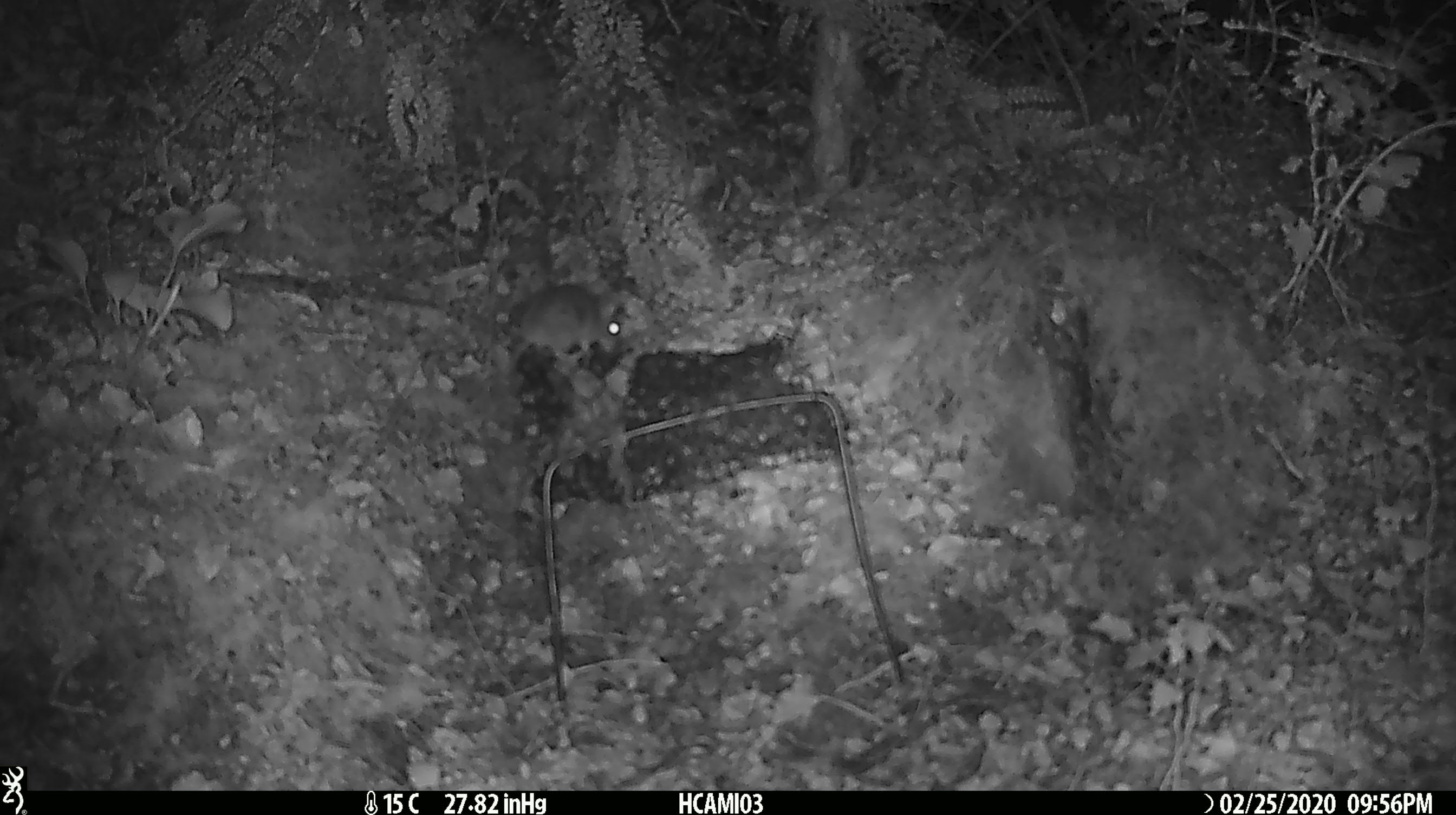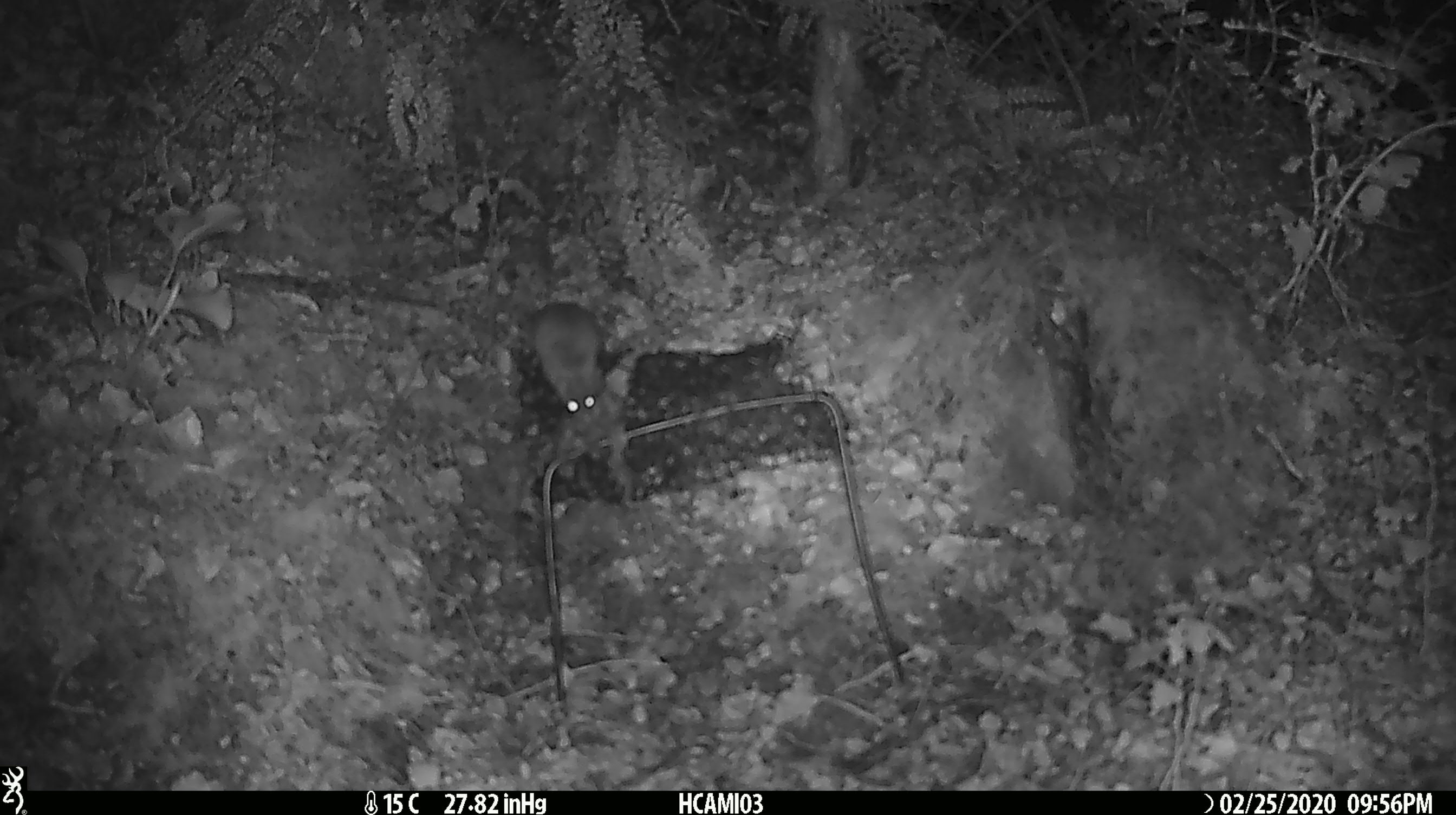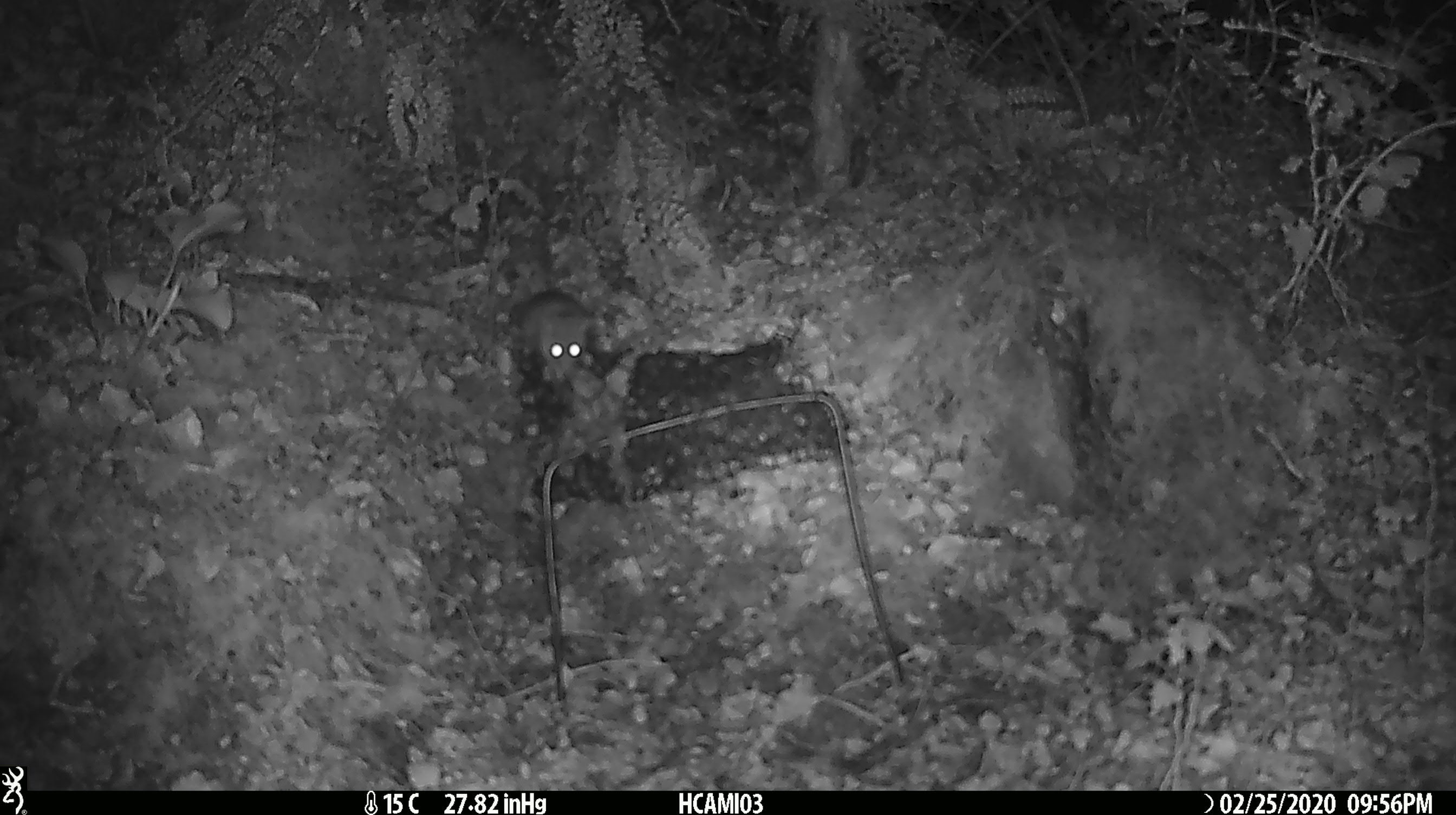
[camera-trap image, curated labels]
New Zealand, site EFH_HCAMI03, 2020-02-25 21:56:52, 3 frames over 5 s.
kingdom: Animalia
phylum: Chordata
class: Mammalia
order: Rodentia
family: Muridae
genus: Mus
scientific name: Mus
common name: mouse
Mouse (Mus).